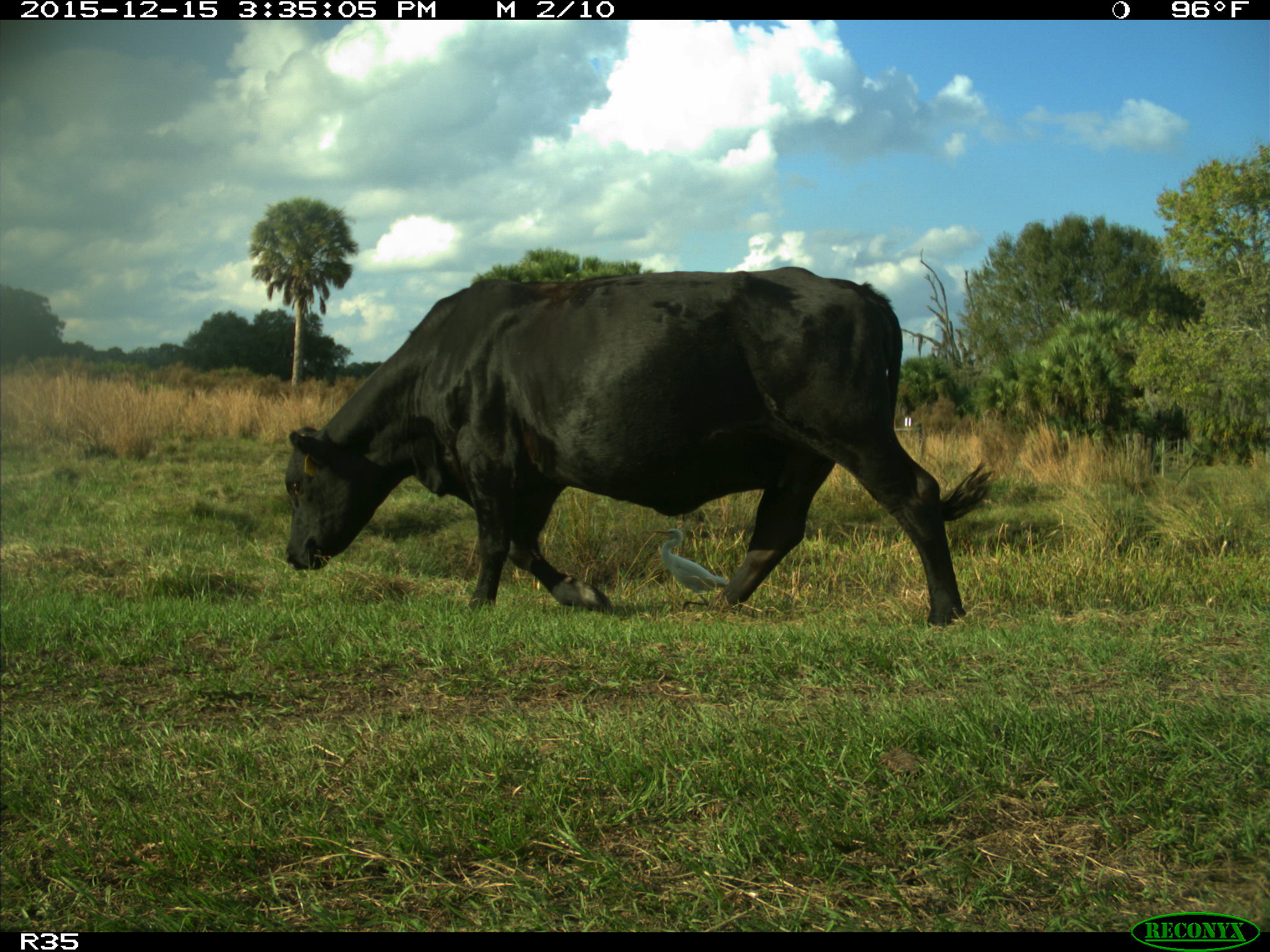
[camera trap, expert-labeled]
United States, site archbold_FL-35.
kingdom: Animalia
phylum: Chordata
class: Mammalia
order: Artiodactyla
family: Bovidae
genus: Bos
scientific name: Bos taurus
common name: domestic cow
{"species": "Bos taurus (domestic cow)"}